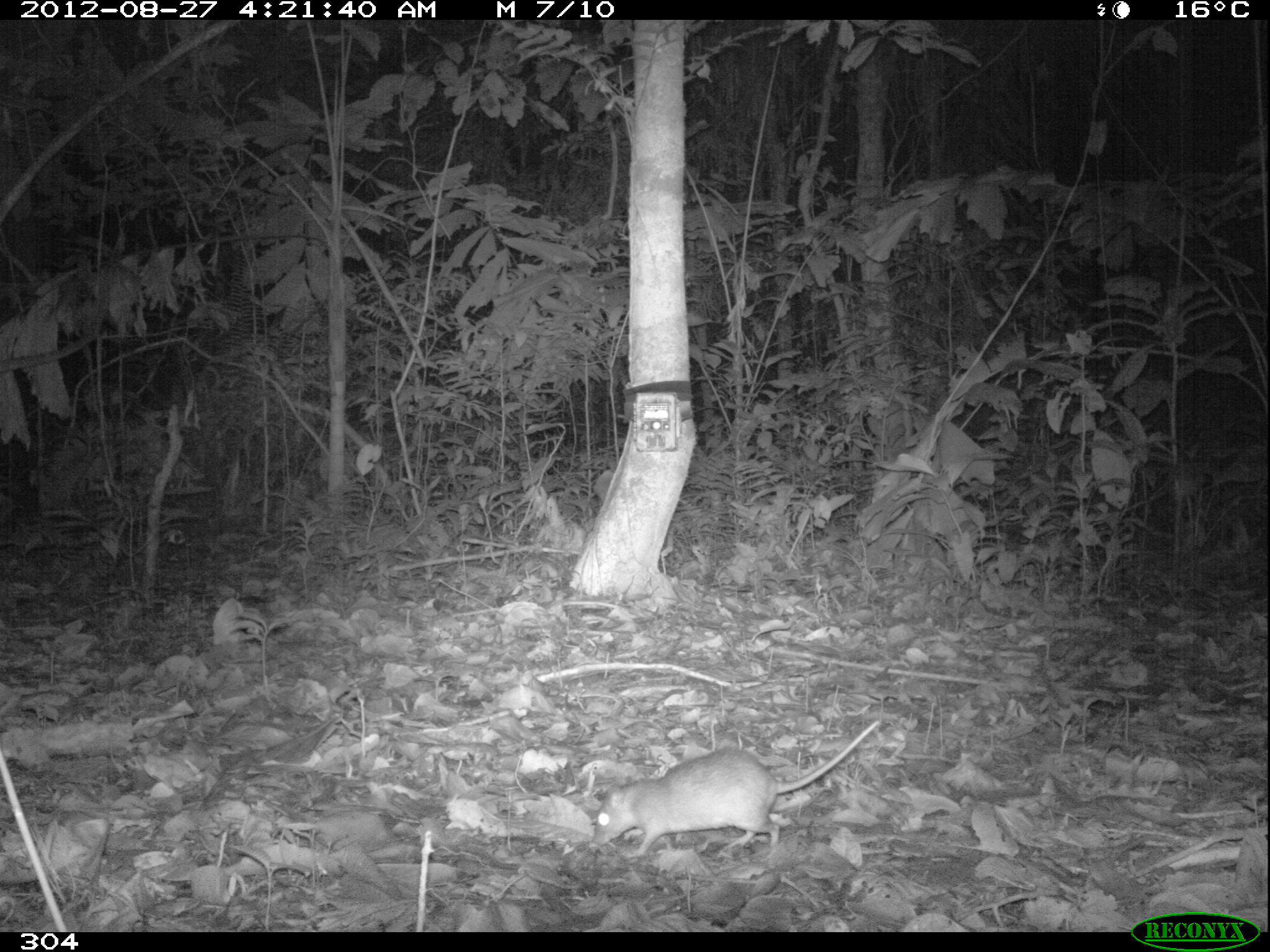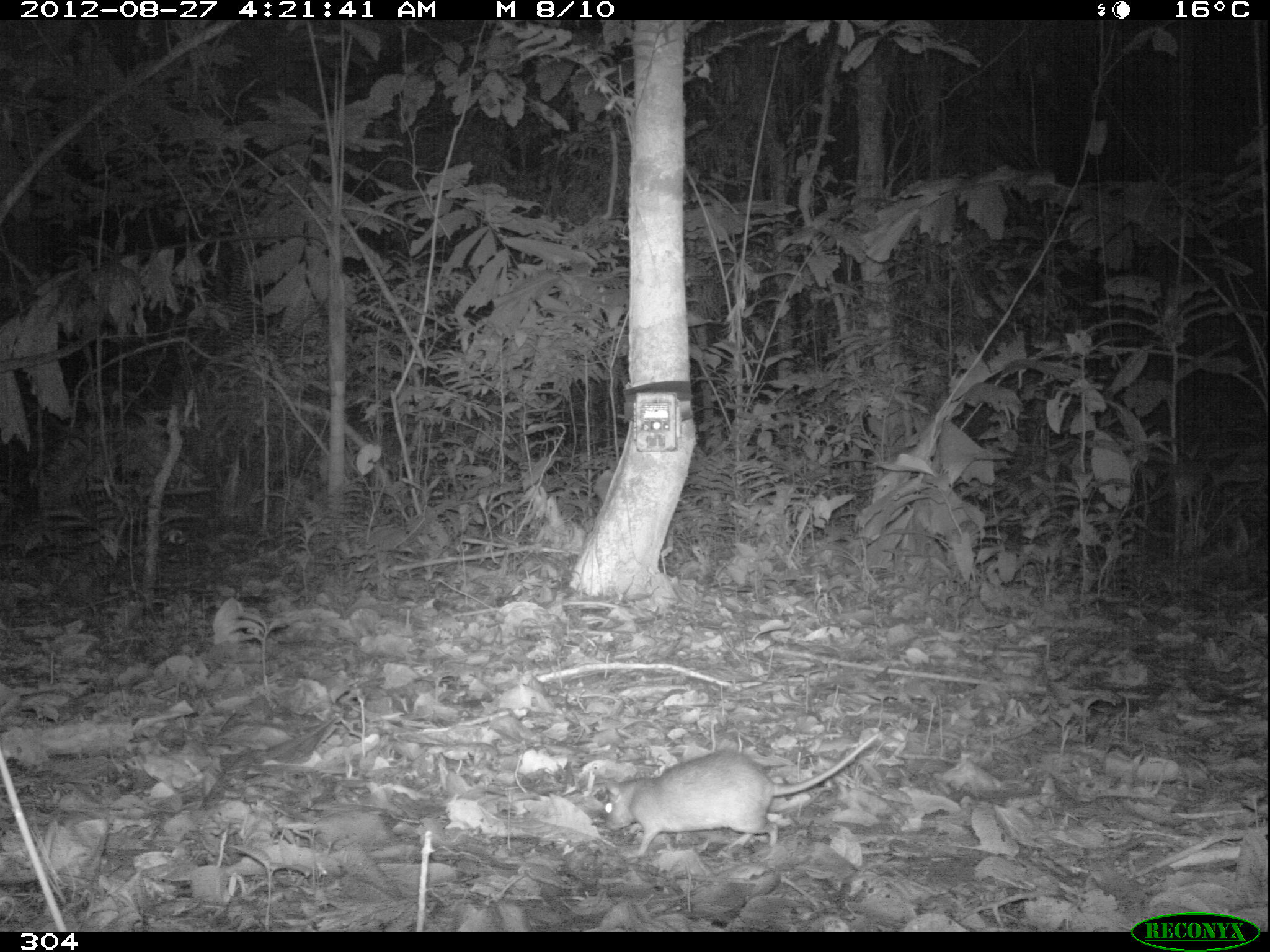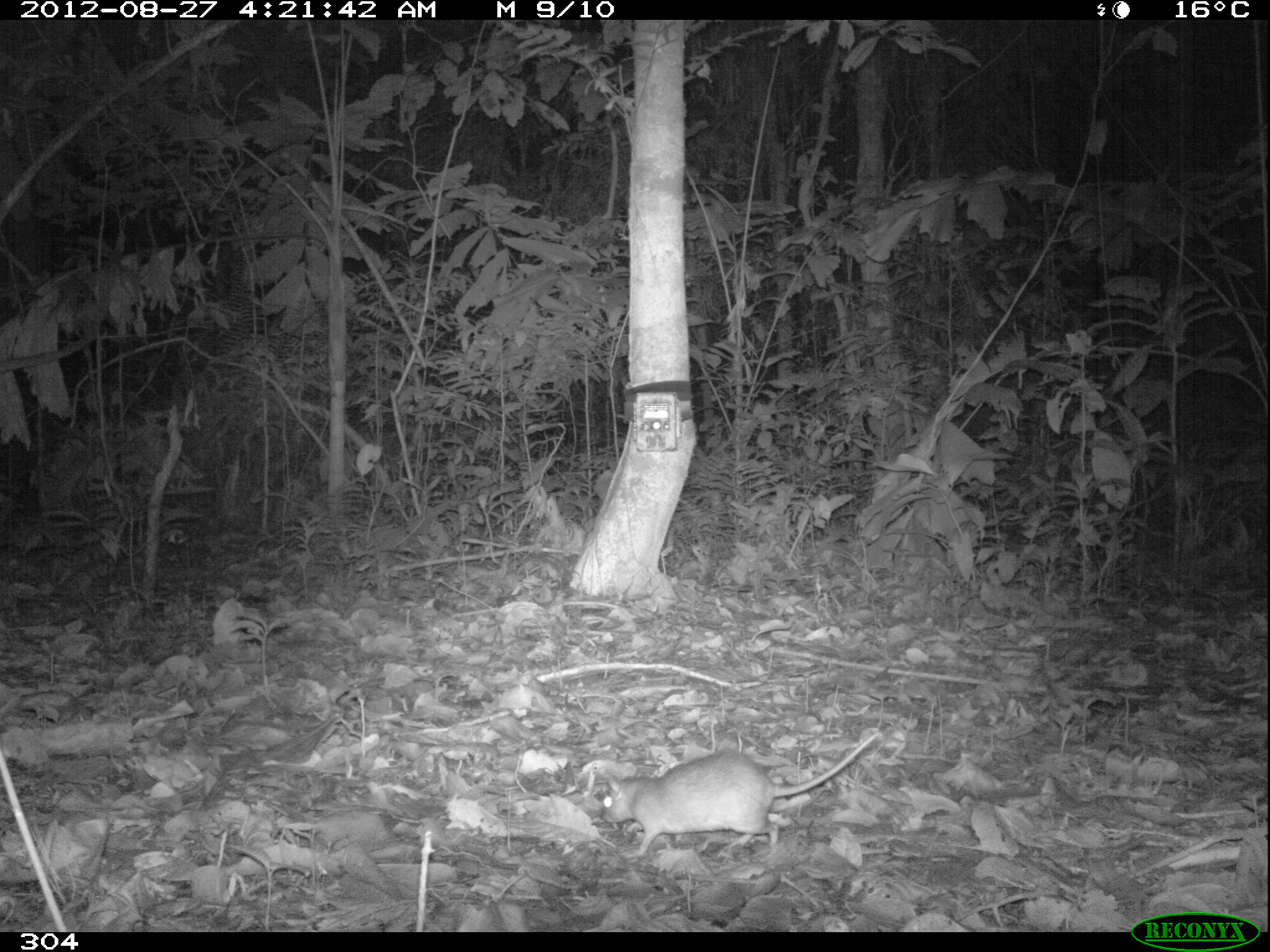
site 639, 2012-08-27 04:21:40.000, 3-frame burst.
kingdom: Animalia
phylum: Chordata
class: Mammalia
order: Rodentia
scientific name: Rodentia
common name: rodents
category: unknown rodent